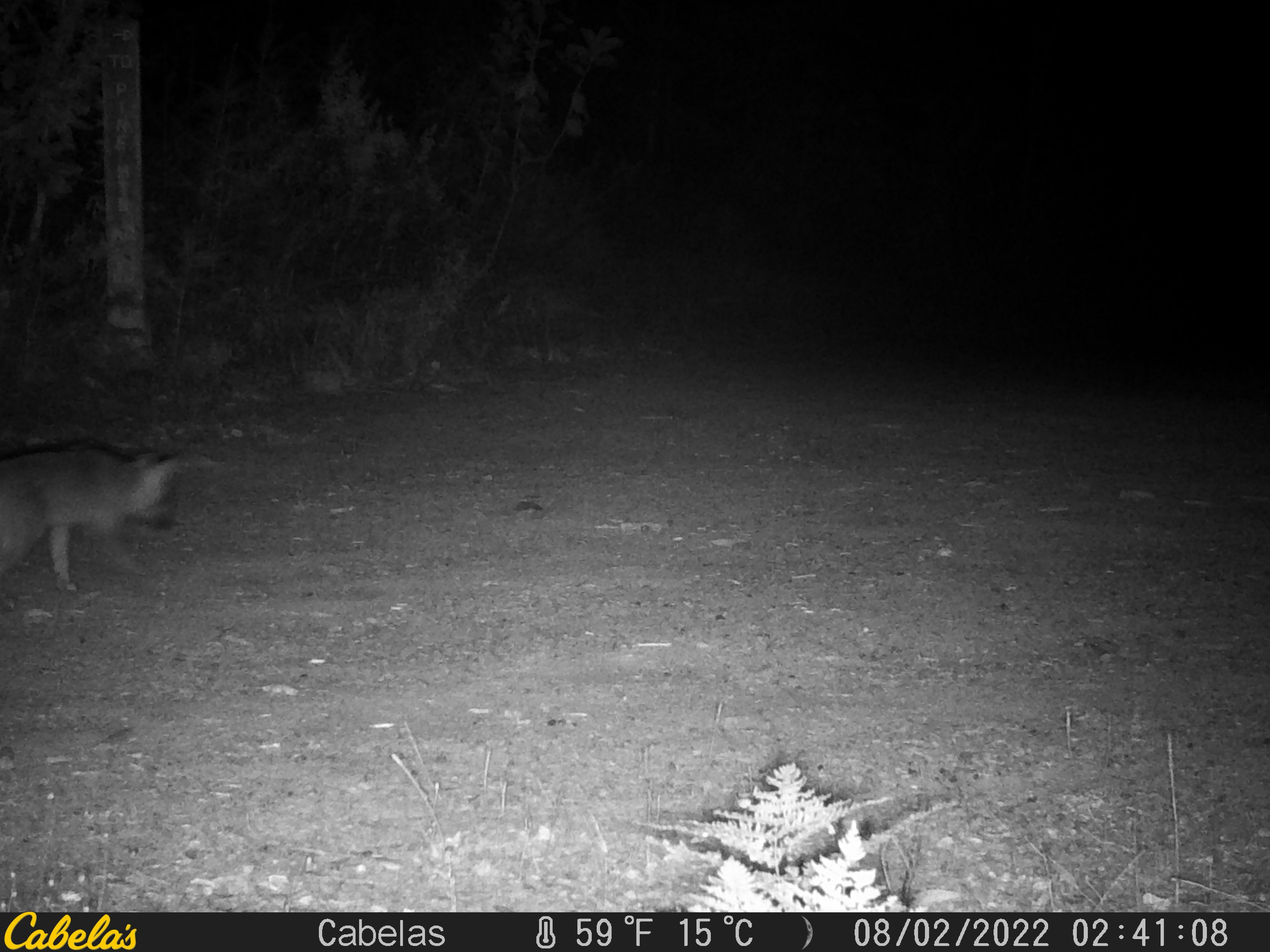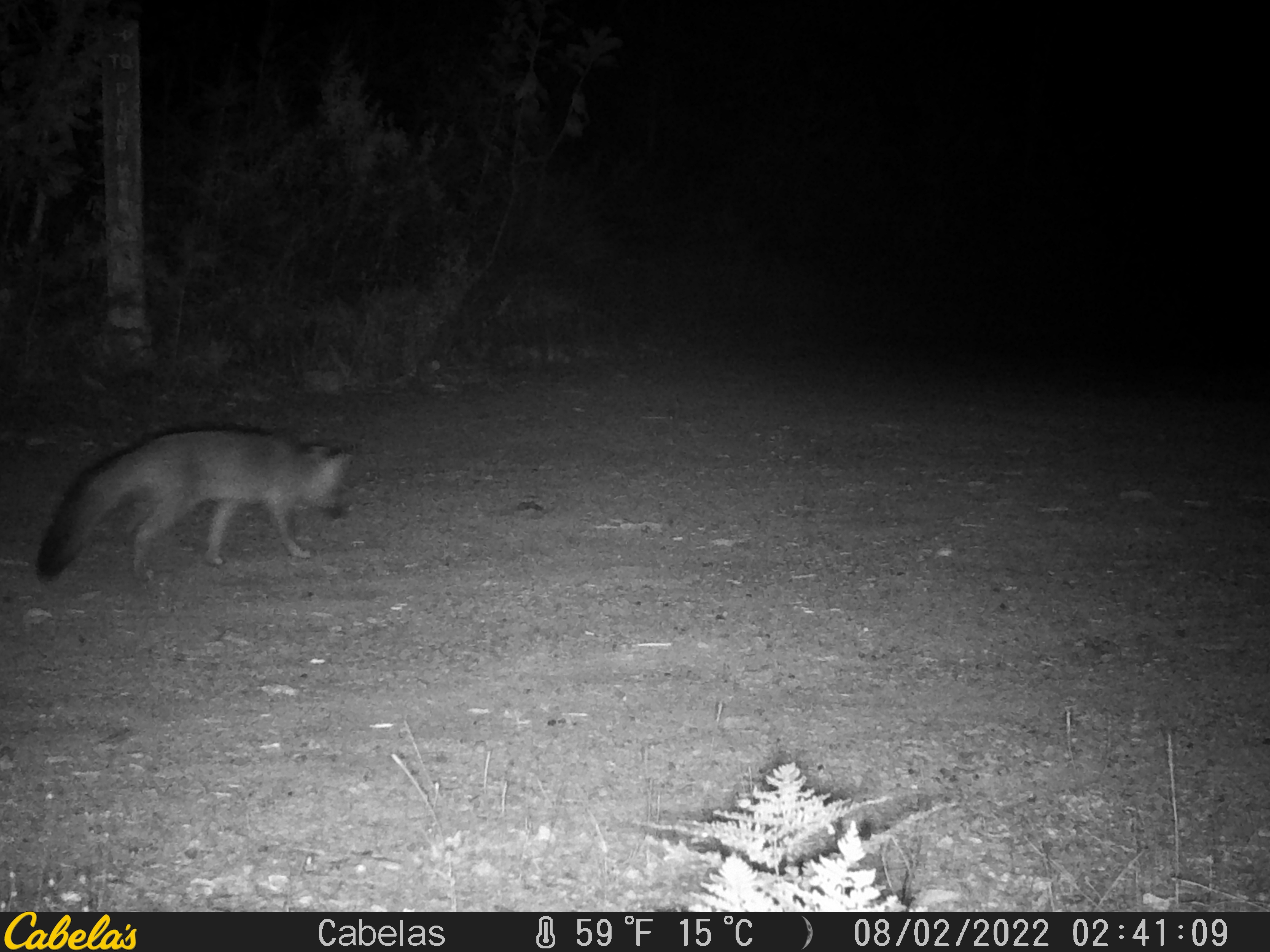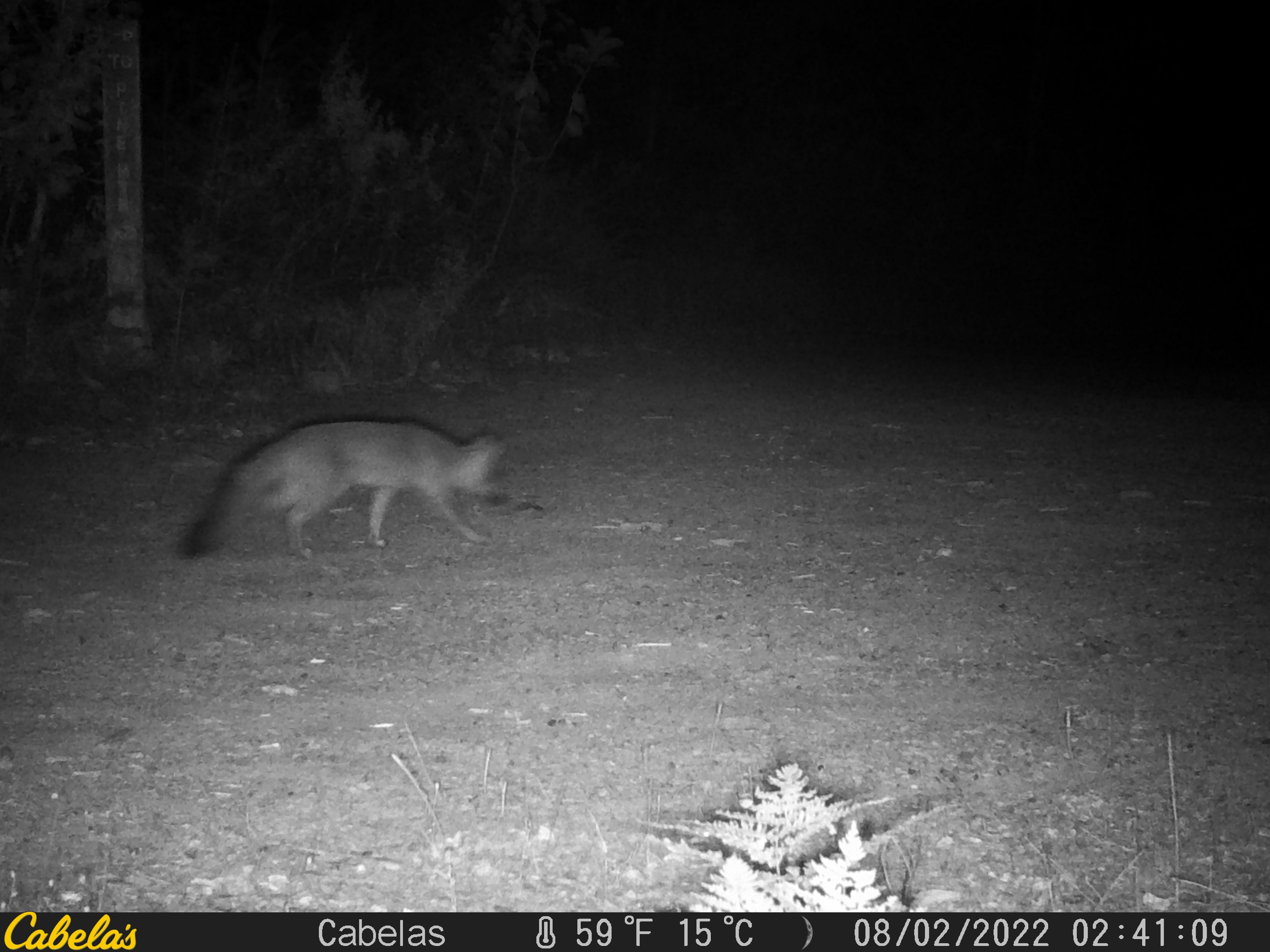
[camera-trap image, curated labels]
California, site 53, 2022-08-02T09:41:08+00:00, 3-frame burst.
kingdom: Animalia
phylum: Chordata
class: Mammalia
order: Carnivora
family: Canidae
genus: Urocyon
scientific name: Urocyon cinereoargenteus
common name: gray fox